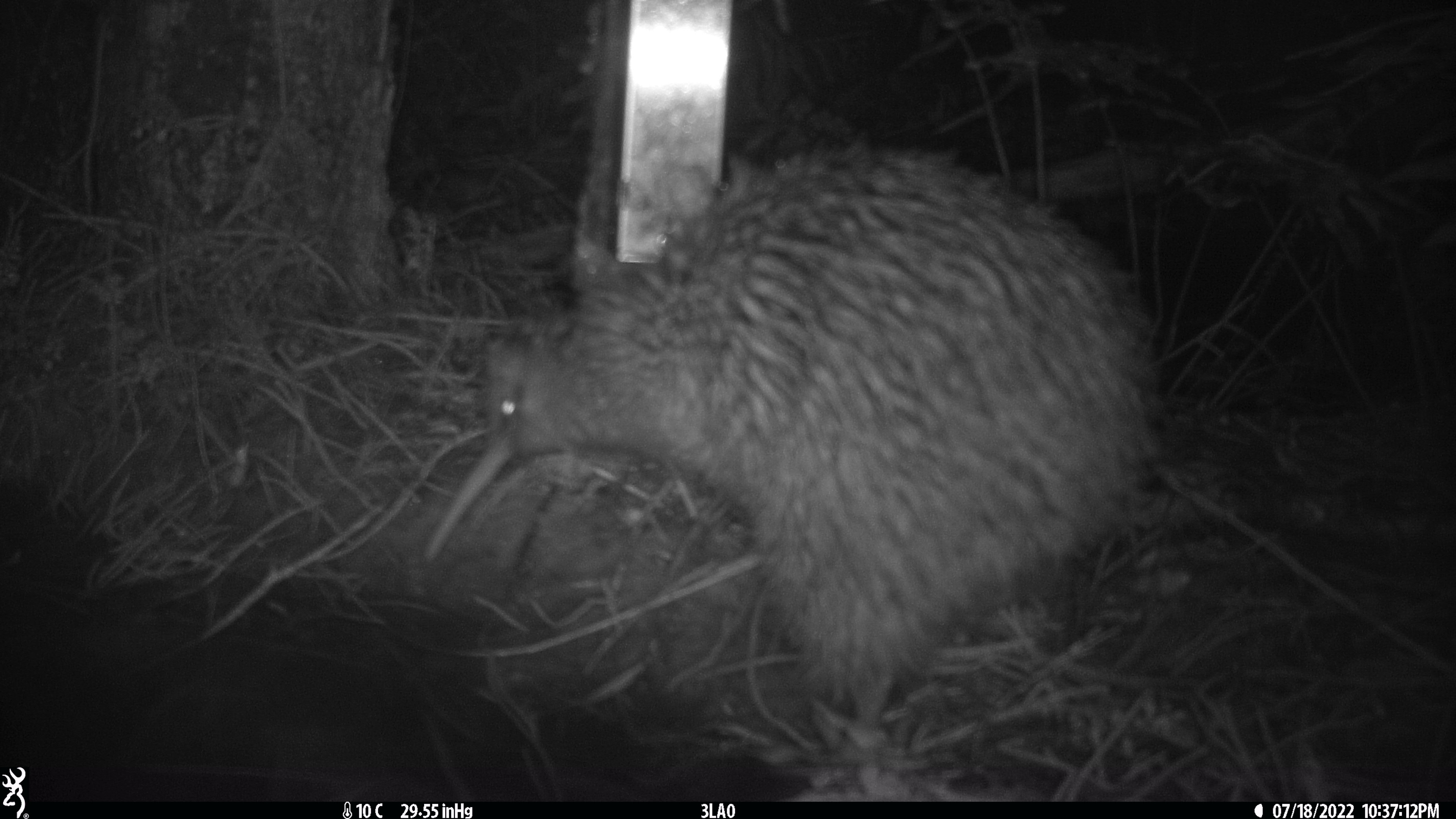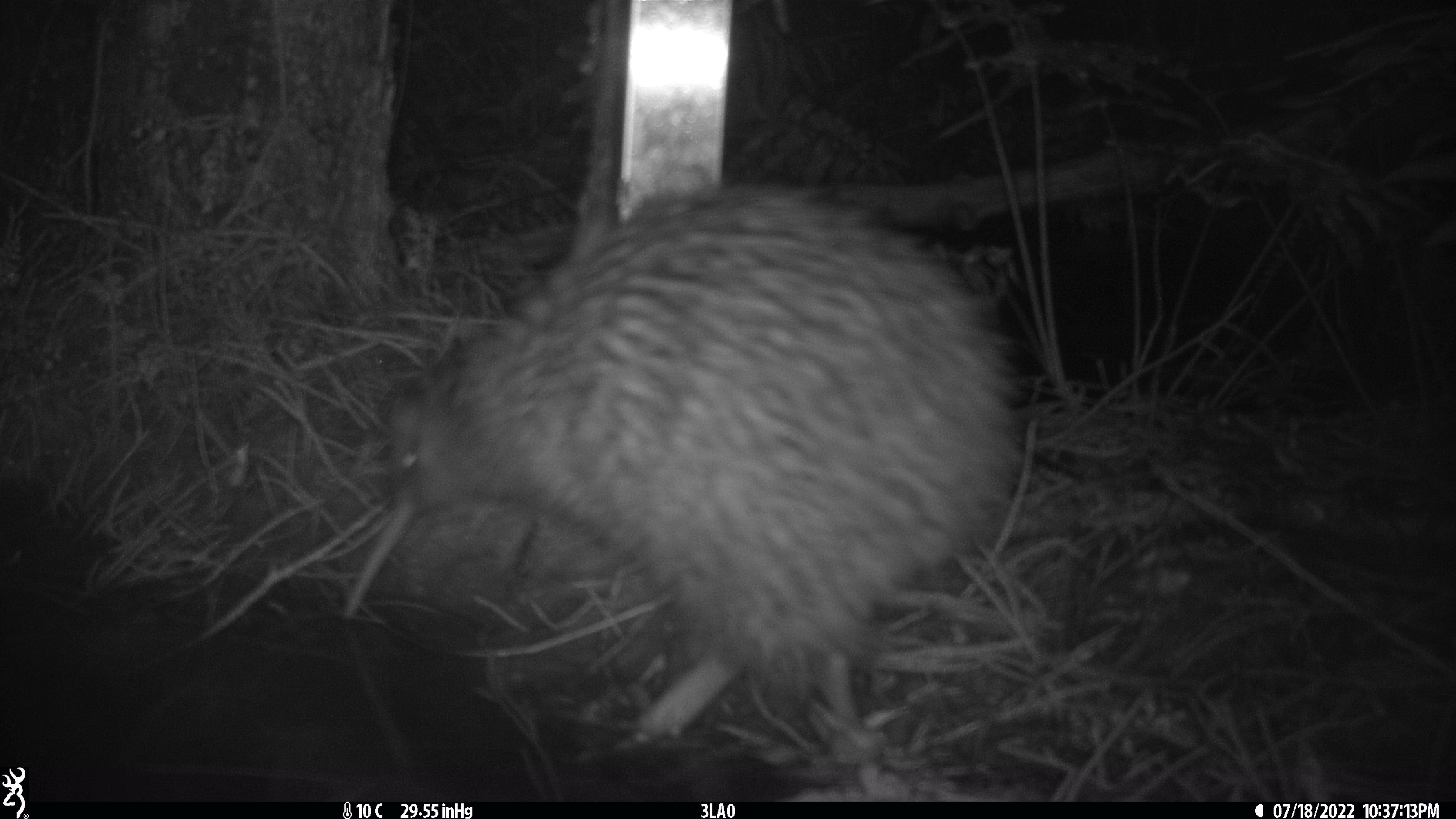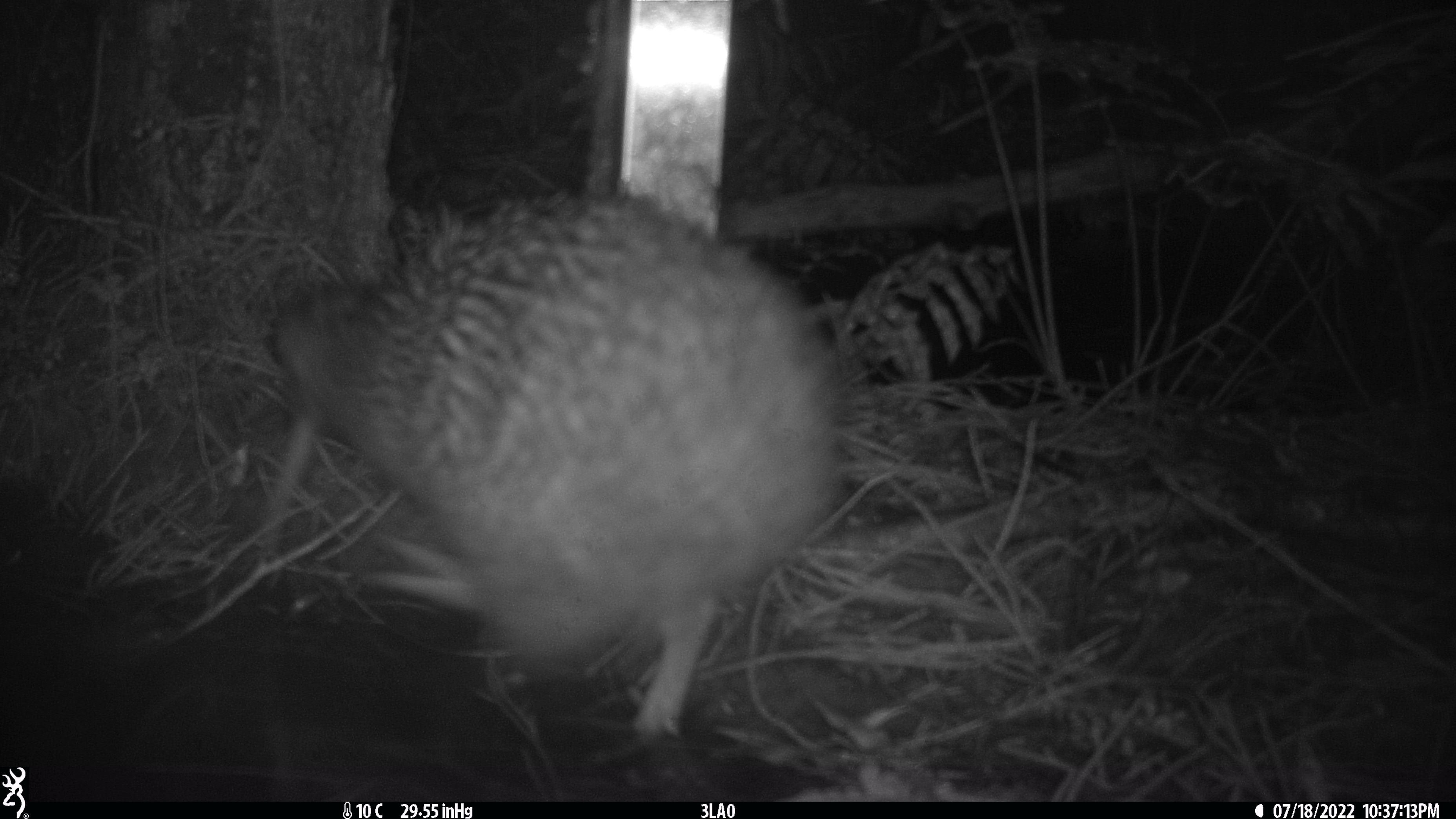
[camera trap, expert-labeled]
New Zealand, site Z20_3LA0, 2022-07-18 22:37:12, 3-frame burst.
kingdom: Animalia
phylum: Chordata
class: Aves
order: Apterygiformes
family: Apterygidae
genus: Apteryx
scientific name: Apteryx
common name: kiwi